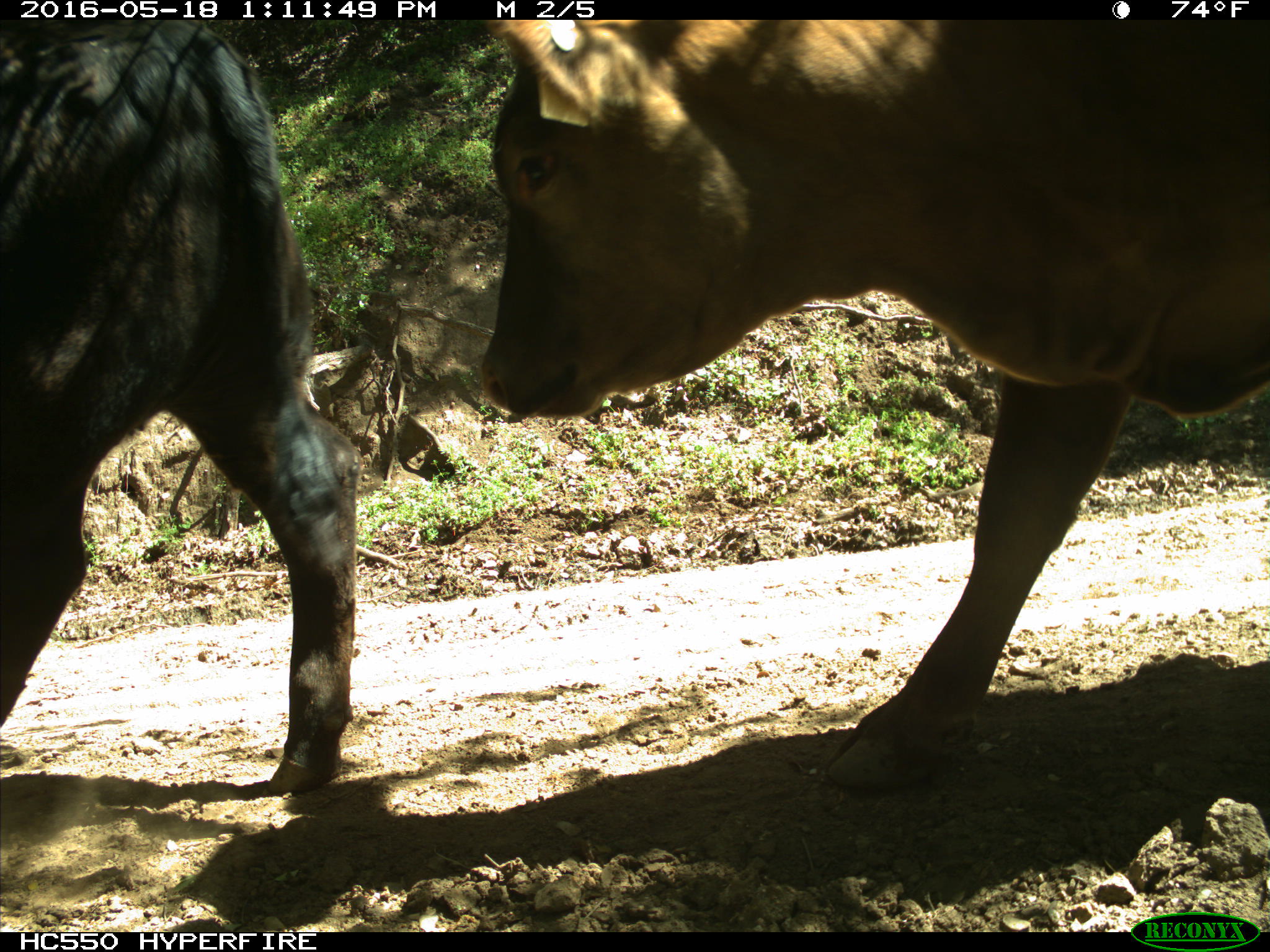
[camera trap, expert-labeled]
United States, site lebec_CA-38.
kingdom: Animalia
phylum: Chordata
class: Mammalia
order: Artiodactyla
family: Bovidae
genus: Bos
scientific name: Bos taurus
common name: domestic cow